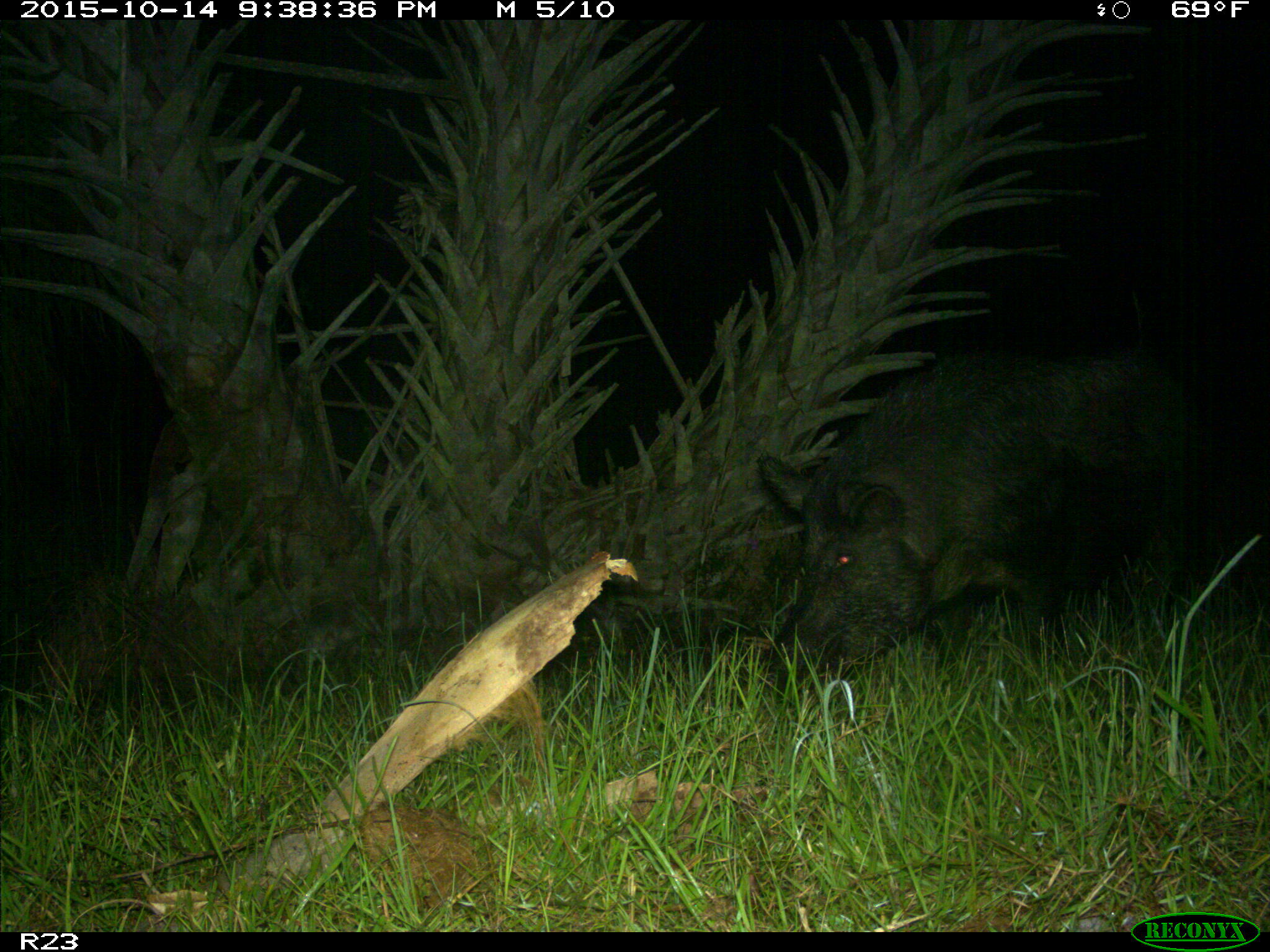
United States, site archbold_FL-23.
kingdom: Animalia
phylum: Chordata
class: Mammalia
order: Artiodactyla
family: Suidae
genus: Sus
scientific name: Sus scrofa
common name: wild boar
Sus scrofa (wild boar).